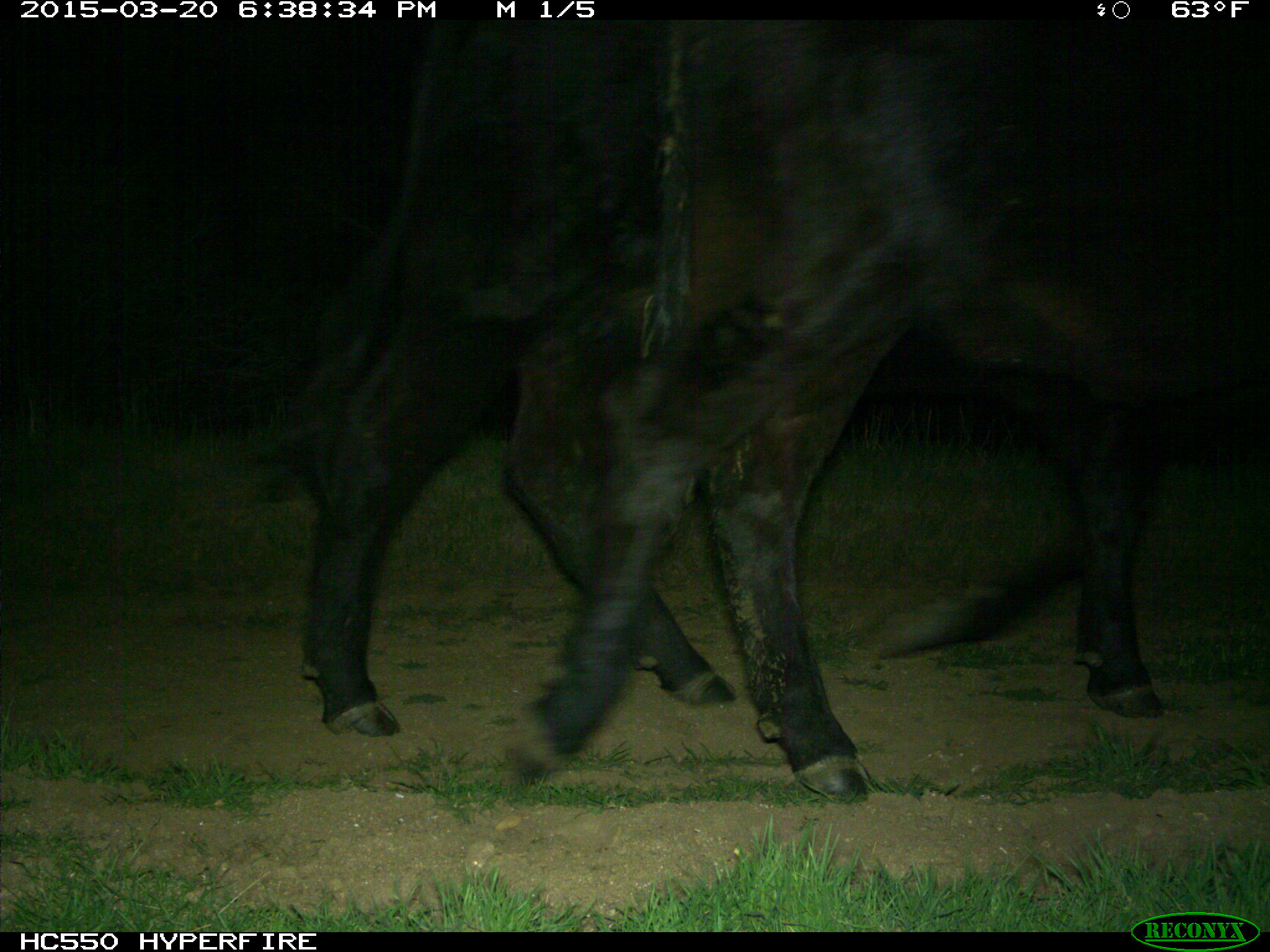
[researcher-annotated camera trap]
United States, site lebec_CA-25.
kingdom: Animalia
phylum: Chordata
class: Mammalia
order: Artiodactyla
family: Bovidae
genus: Bos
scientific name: Bos taurus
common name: domestic cow